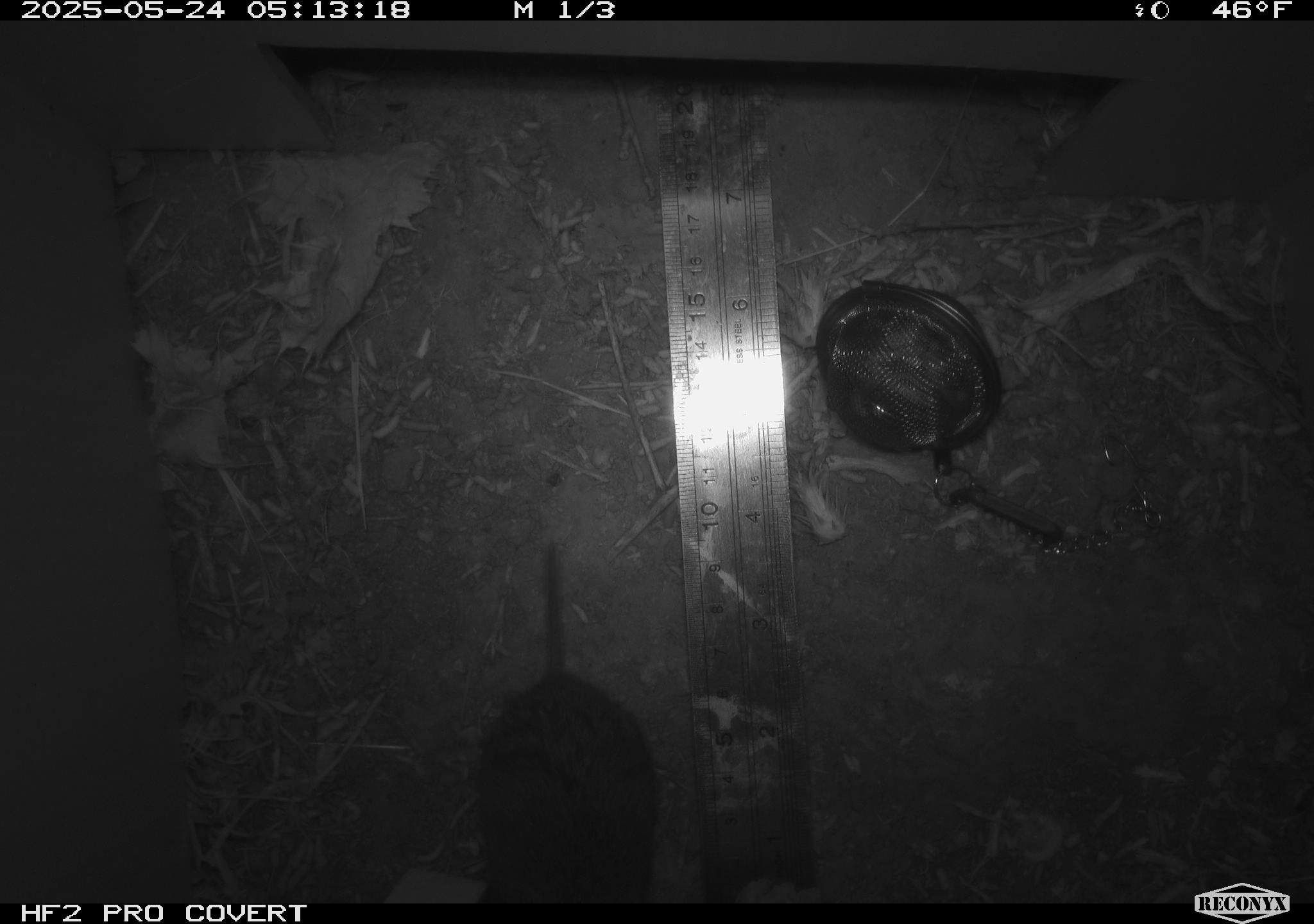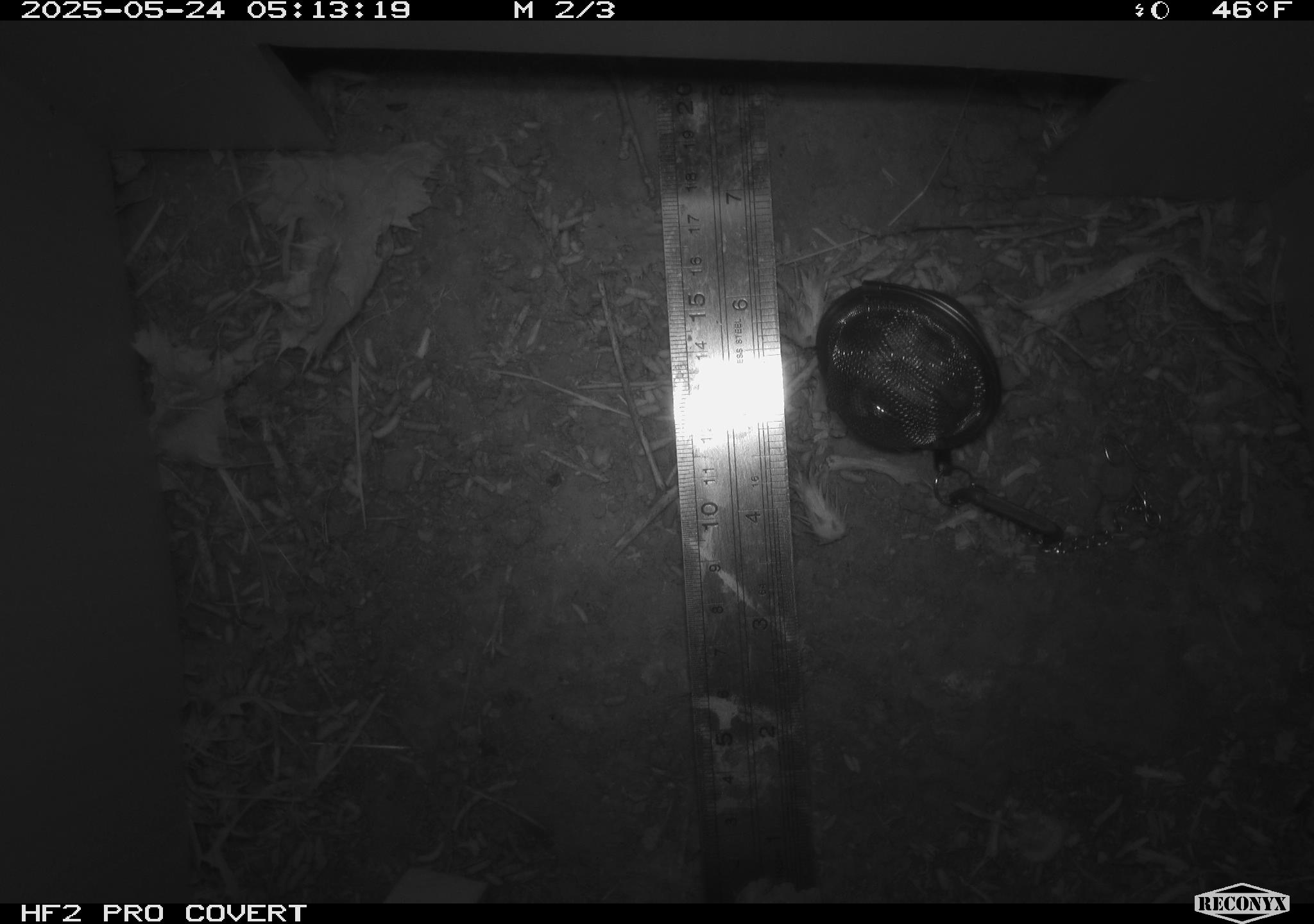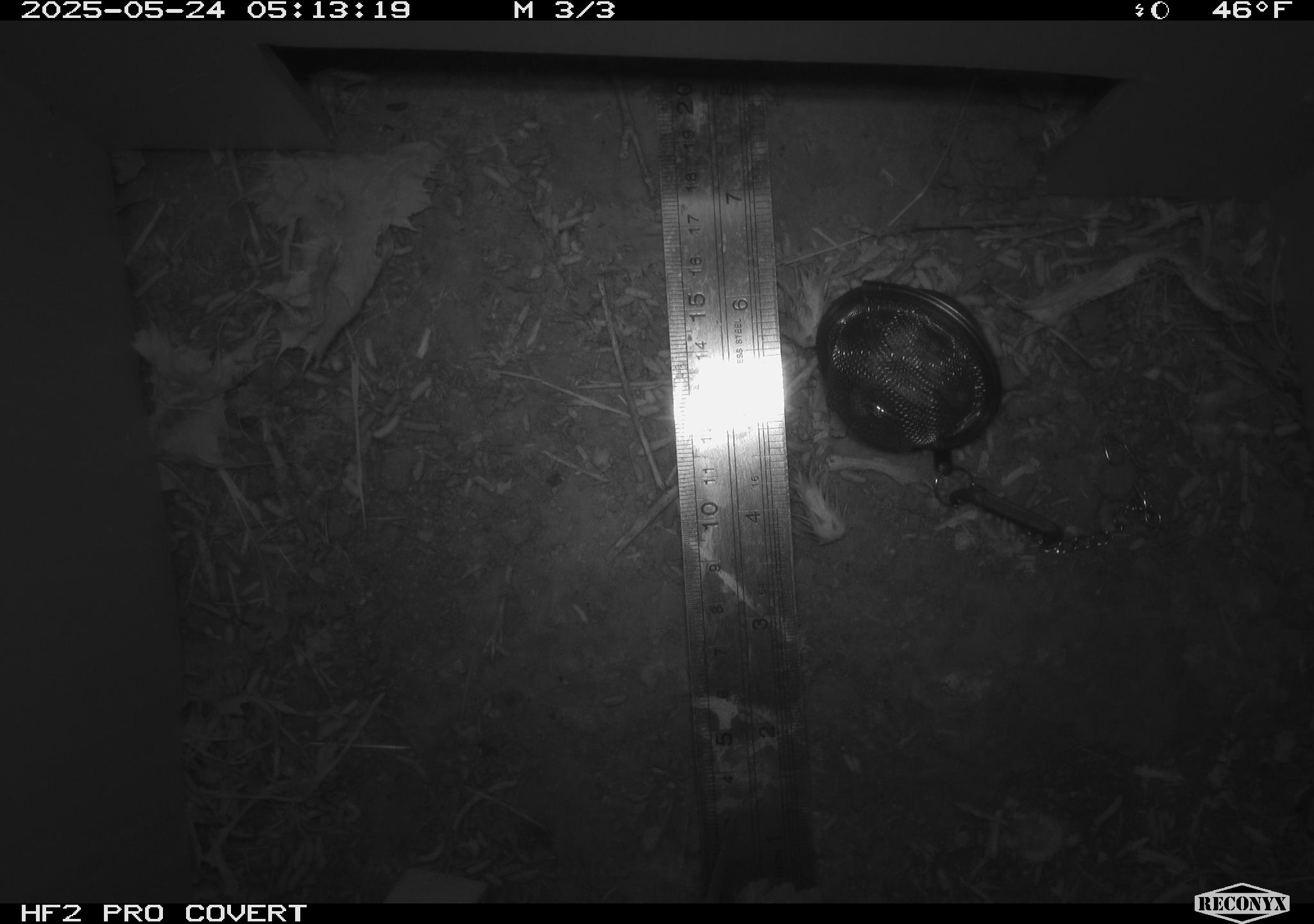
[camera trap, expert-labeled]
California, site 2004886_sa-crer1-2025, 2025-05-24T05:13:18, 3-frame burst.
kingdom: Animalia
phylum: Chordata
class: Mammalia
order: Rodentia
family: Cricetidae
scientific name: Arvicolinae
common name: voles, lemmings, and muskrats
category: arvicolinae subfamily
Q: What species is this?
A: Arvicolinae subfamily (voles, lemmings, and muskrats) (Arvicolinae).